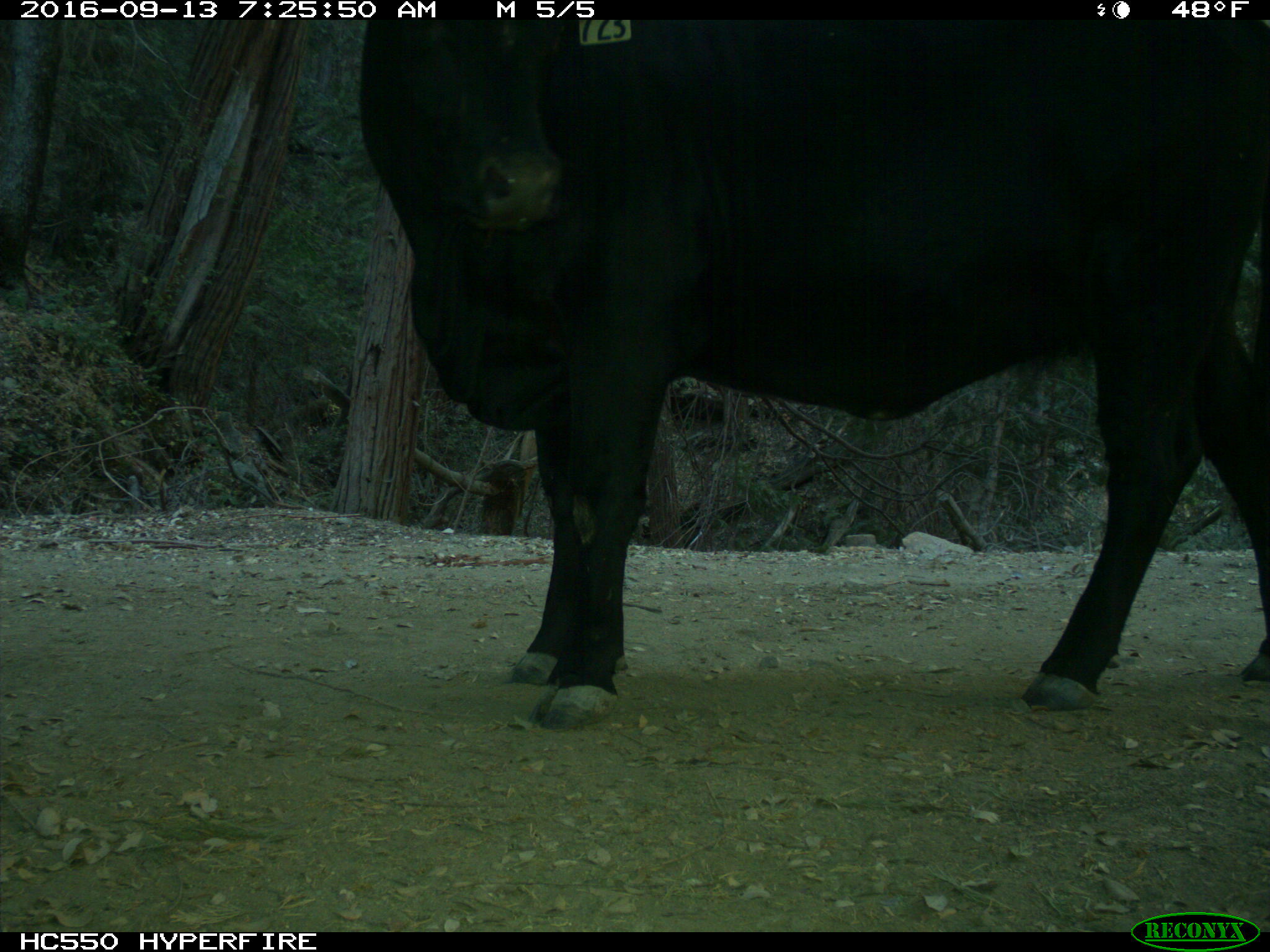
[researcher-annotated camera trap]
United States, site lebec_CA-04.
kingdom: Animalia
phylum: Chordata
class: Mammalia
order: Artiodactyla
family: Bovidae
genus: Bos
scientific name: Bos taurus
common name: domestic cow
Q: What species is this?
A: Bos taurus (domestic cow).